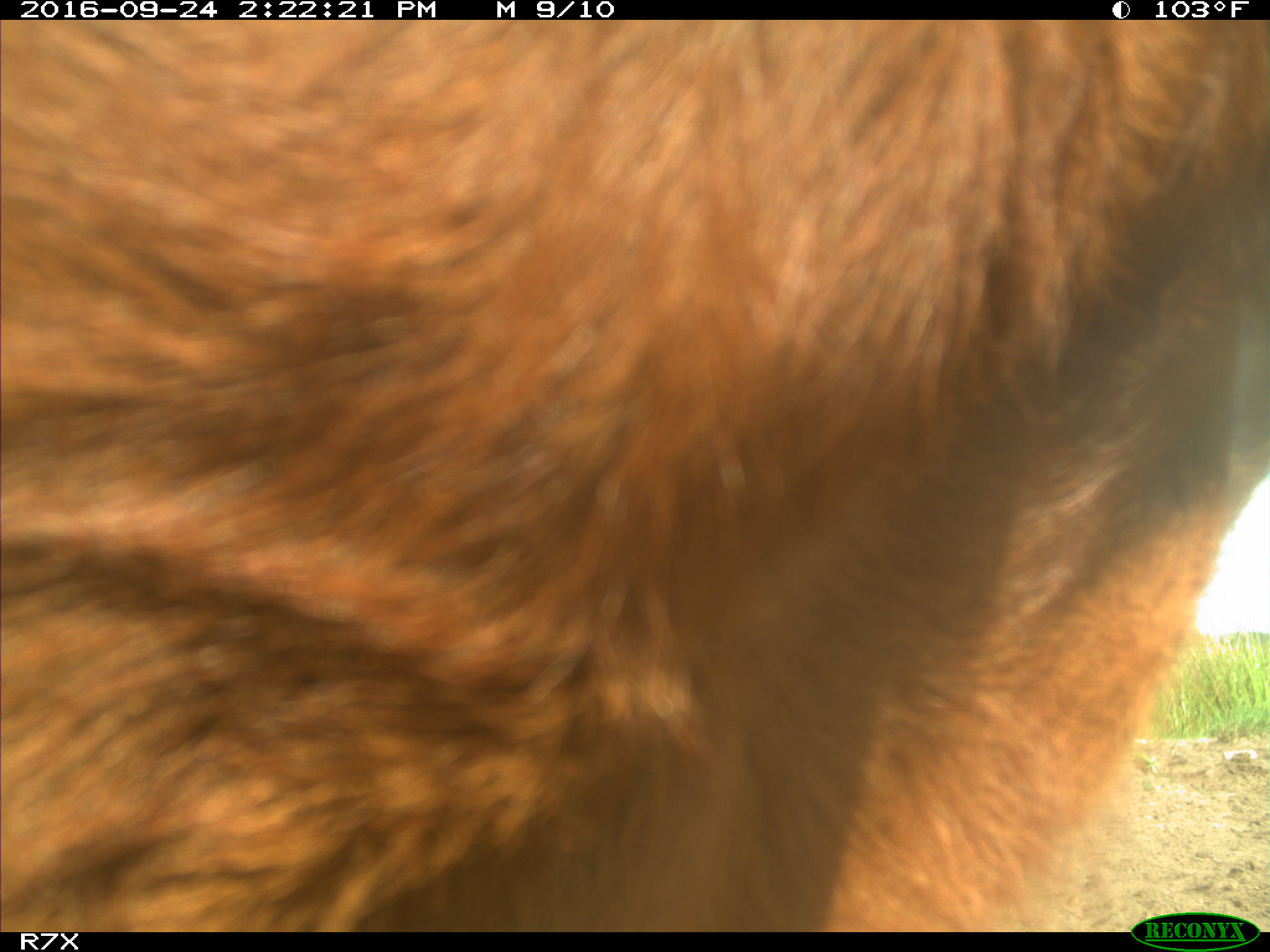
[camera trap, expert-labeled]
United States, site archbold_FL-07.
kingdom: Animalia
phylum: Chordata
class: Mammalia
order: Artiodactyla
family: Bovidae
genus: Bos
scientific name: Bos taurus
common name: domestic cow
Bos taurus (domestic cow).